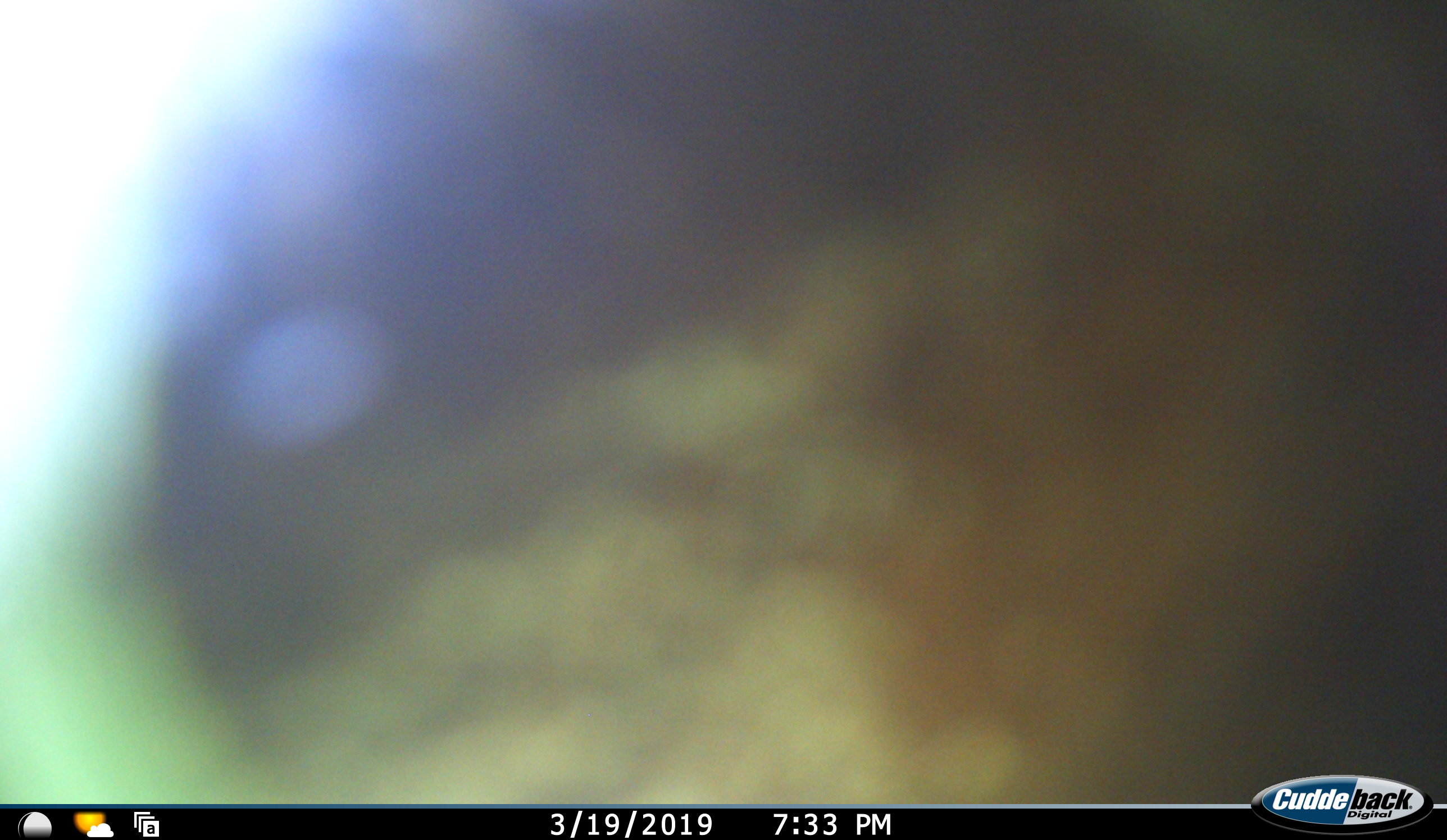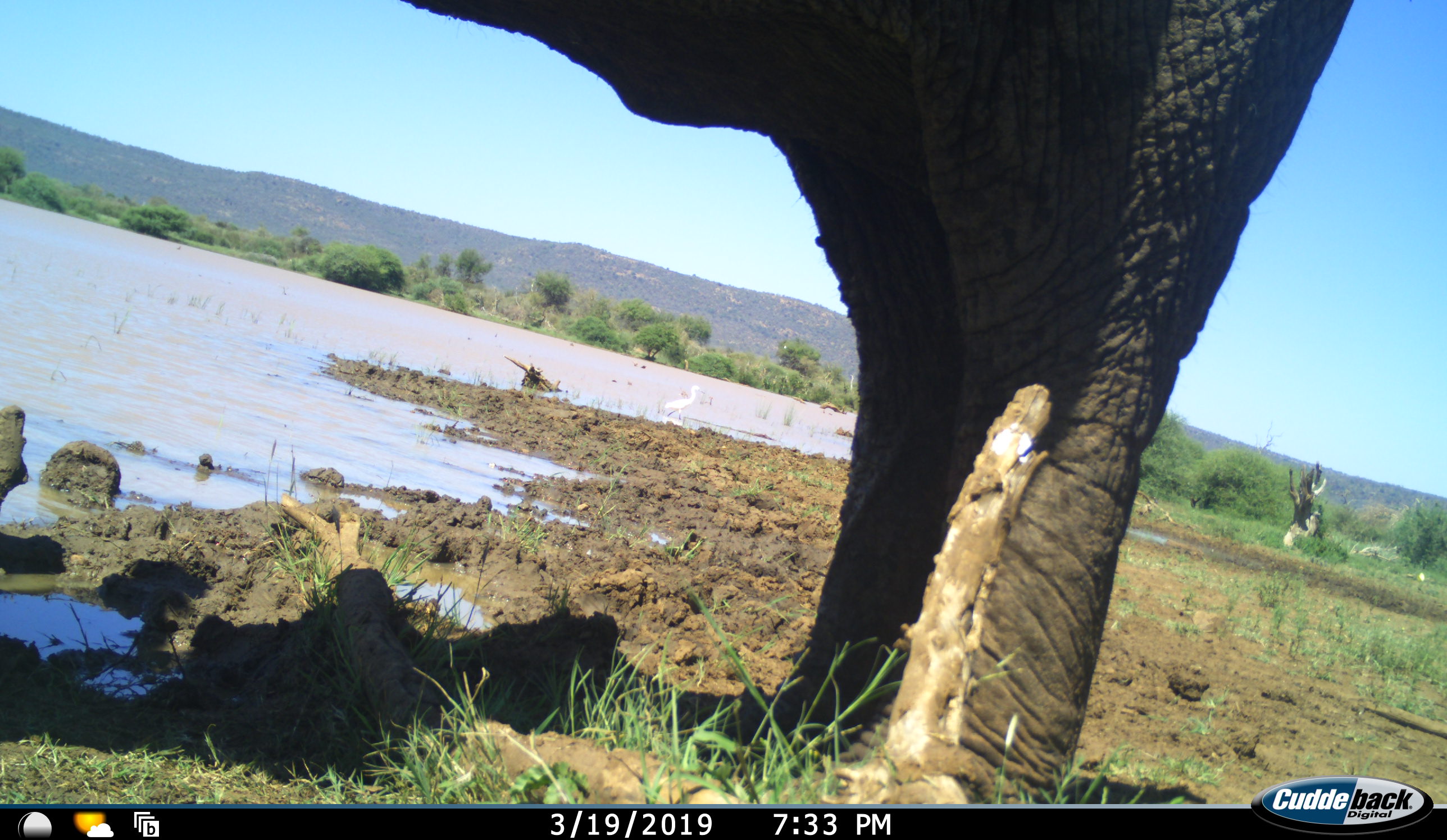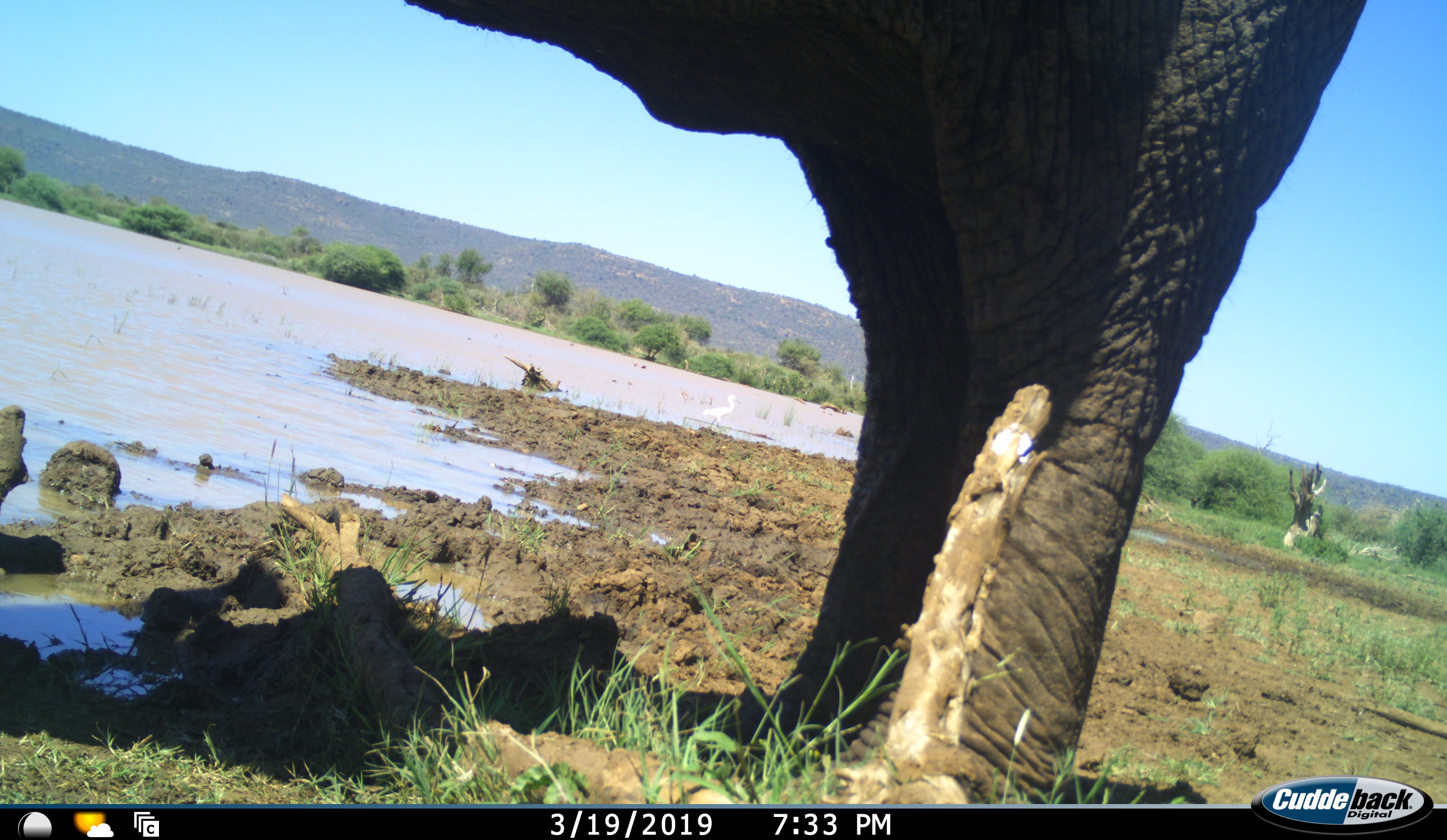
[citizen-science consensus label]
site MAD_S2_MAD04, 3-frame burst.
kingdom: Animalia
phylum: Chordata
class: Mammalia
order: Proboscidea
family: Elephantidae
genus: Loxodonta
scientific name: Loxodonta africana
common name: african bush elephant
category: elephant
Elephant (african bush elephant) (Loxodonta africana), count 1. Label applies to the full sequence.